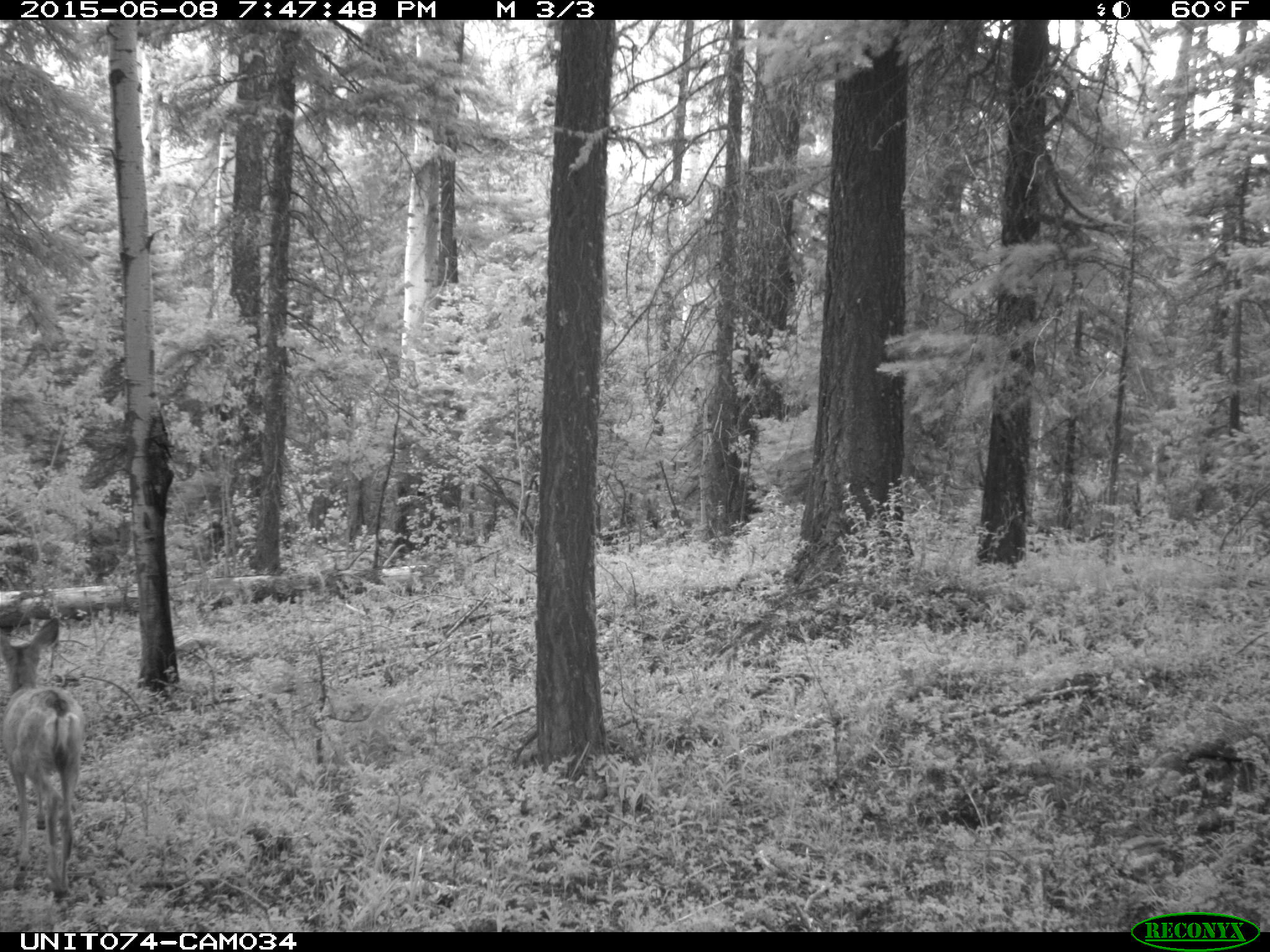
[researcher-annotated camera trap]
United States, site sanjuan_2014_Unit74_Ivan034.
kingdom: Animalia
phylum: Chordata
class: Mammalia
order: Artiodactyla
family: Cervidae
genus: Odocoileus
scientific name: Odocoileus hemionus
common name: mule deer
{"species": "Odocoileus hemionus (mule deer)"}